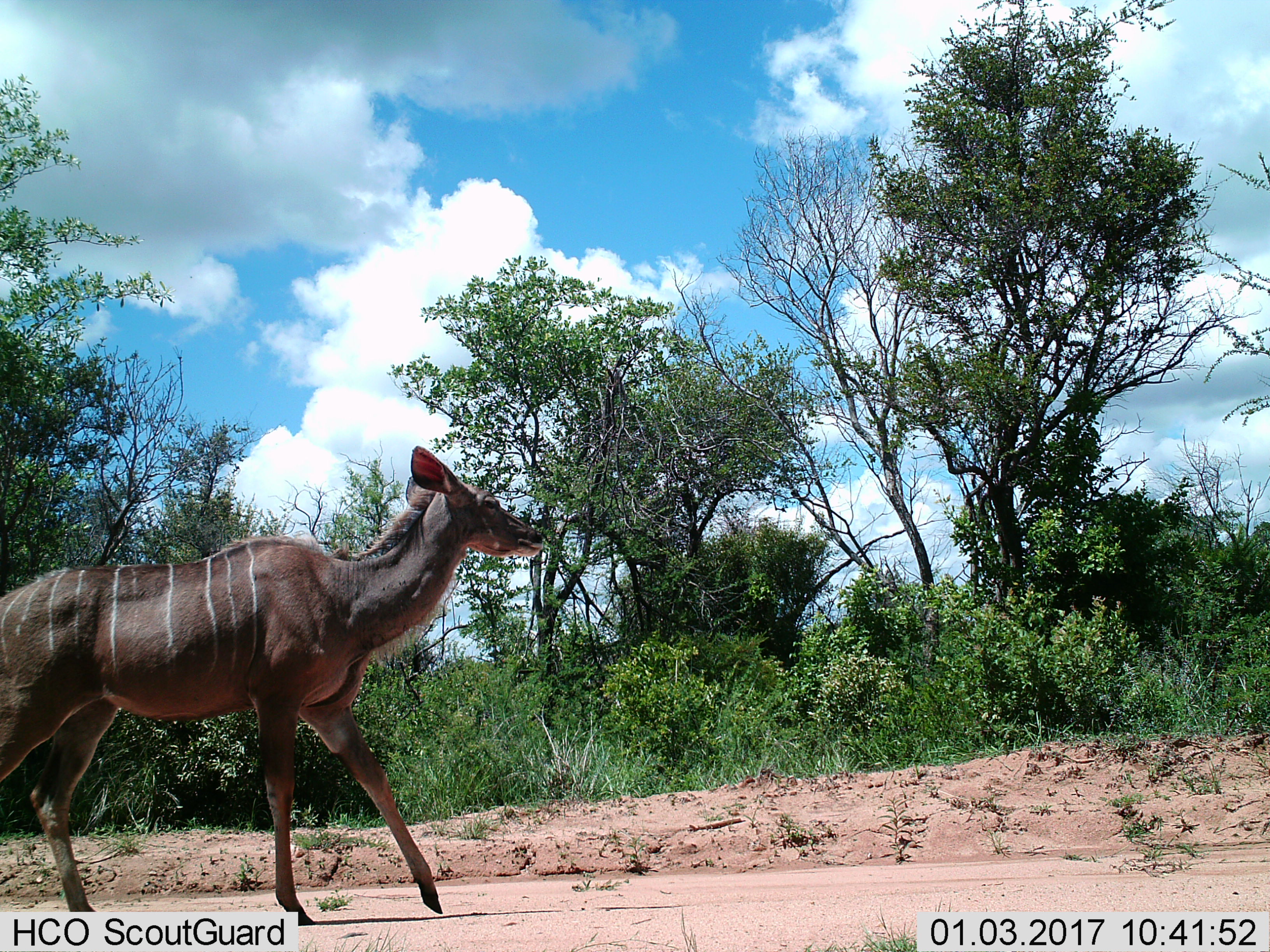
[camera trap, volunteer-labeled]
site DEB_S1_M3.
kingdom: Animalia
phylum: Chordata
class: Mammalia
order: Artiodactyla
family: Bovidae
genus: Tragelaphus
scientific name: Tragelaphus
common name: kudu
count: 1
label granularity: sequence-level